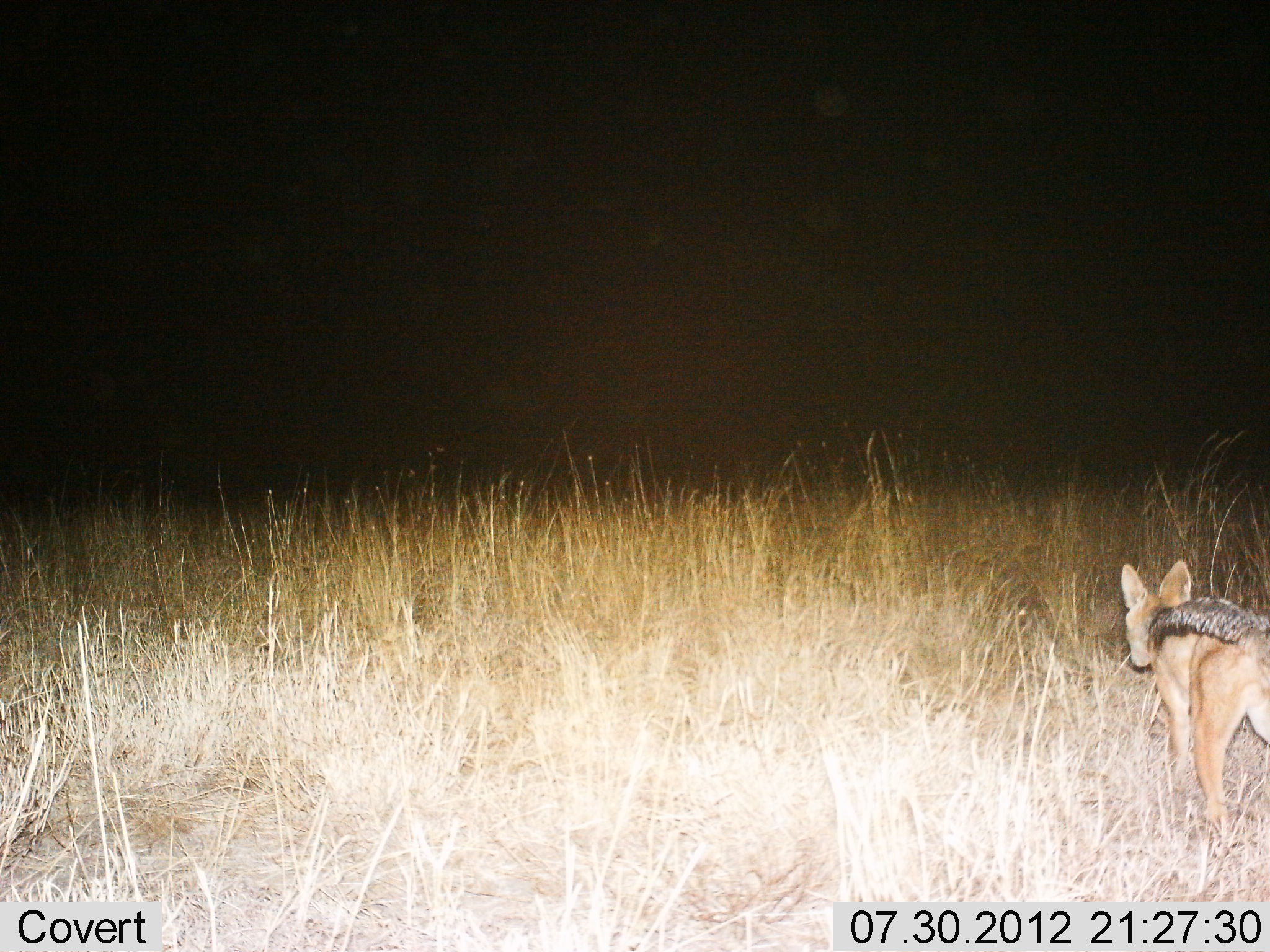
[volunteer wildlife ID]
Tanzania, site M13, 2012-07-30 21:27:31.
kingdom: Animalia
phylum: Chordata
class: Mammalia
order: Carnivora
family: Canidae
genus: Lupulella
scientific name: Lupulella mesomelas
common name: black-backed jackal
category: jackal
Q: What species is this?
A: Jackal (black-backed jackal) (Lupulella mesomelas).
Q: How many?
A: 1.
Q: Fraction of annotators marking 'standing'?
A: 10%.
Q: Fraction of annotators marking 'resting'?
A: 0%.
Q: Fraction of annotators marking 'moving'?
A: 90%.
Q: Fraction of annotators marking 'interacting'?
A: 0%.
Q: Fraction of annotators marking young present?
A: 0%.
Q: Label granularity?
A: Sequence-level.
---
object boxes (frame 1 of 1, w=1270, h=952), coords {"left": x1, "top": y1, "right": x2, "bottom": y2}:
animal: {"left": 1120, "top": 555, "right": 1270, "bottom": 822}